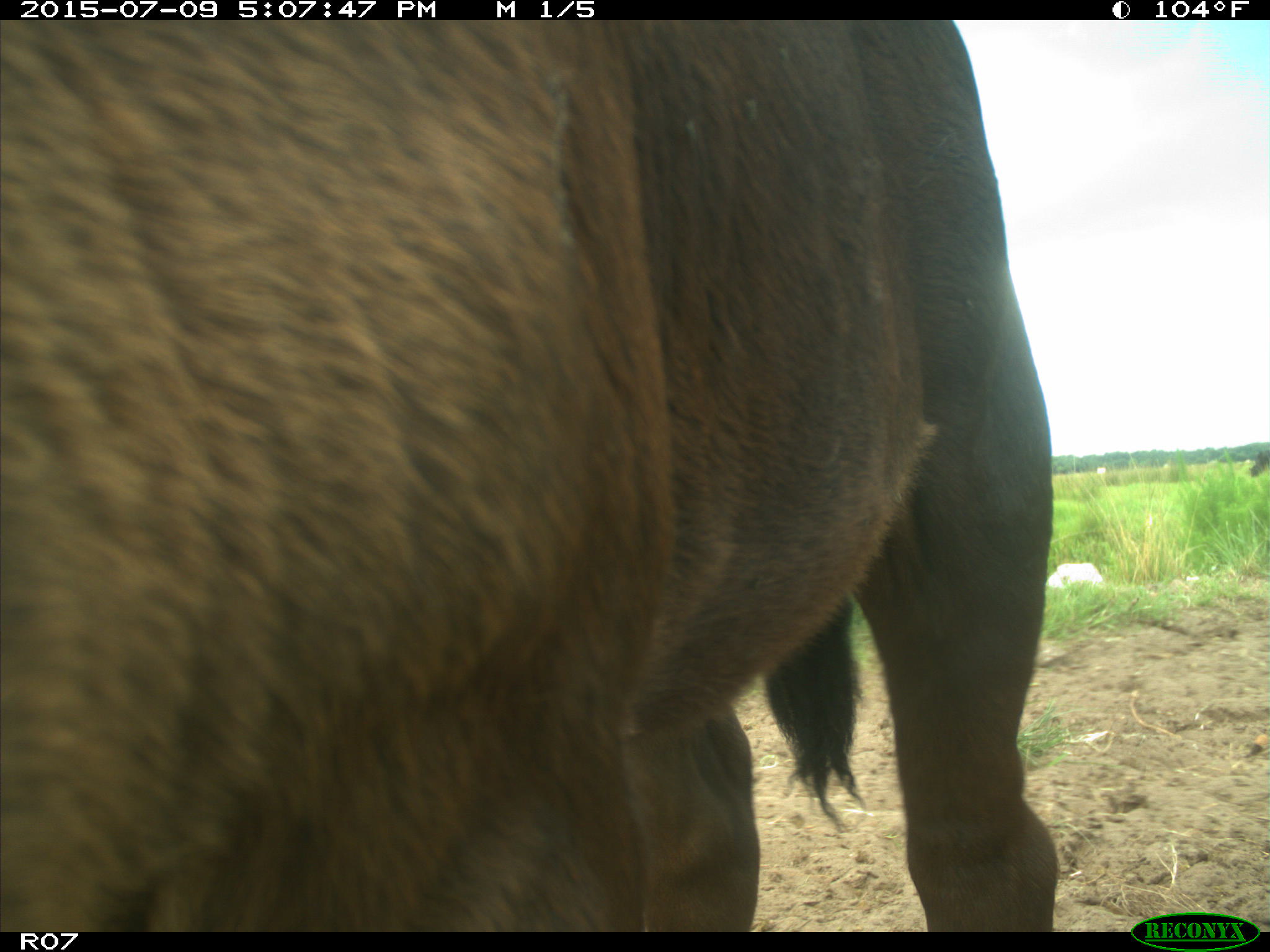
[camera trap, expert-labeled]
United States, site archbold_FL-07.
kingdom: Animalia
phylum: Chordata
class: Mammalia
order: Artiodactyla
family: Bovidae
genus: Bos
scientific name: Bos taurus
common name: domestic cow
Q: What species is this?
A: Bos taurus (domestic cow).